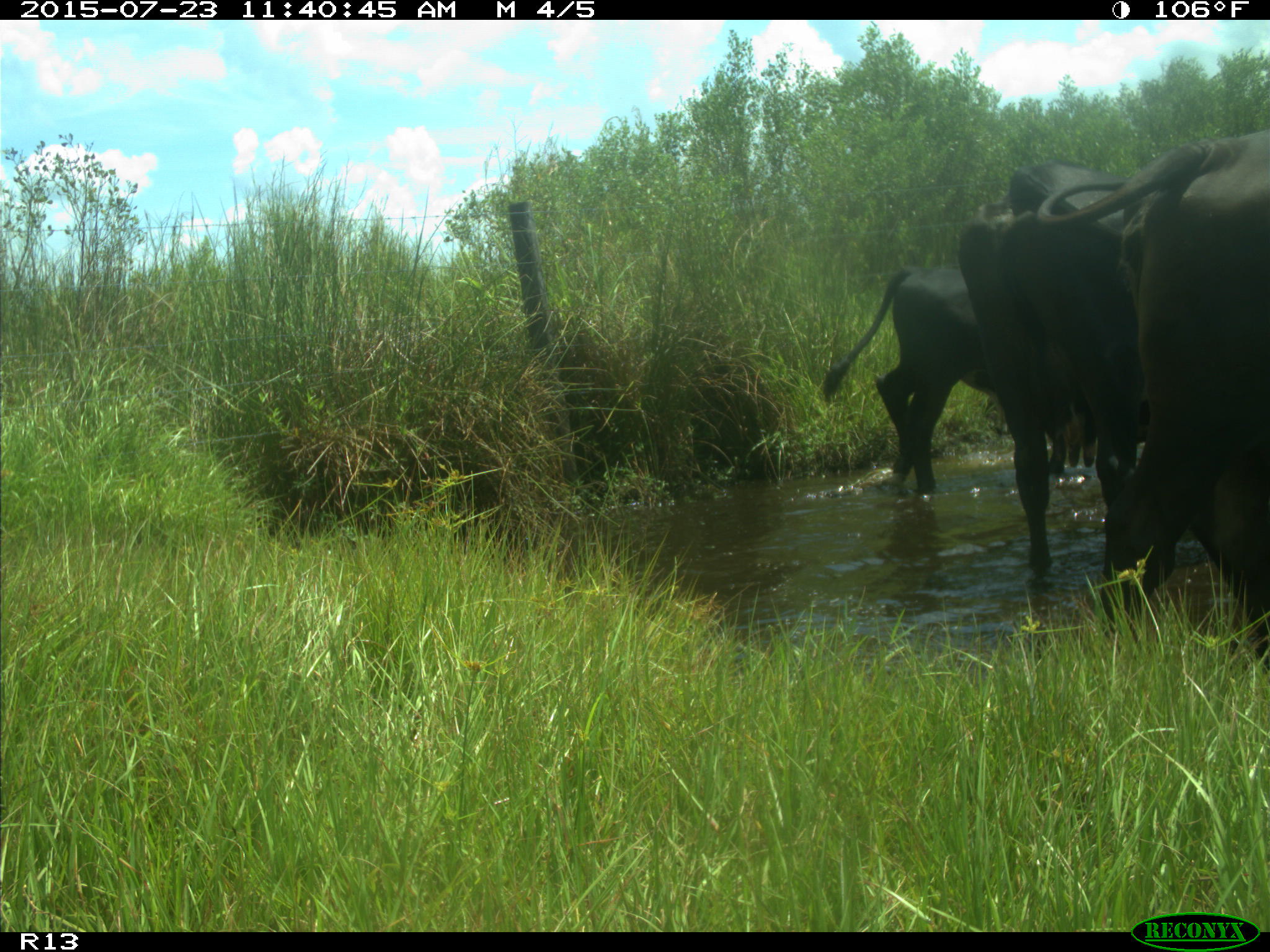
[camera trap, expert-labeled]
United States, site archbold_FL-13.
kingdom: Animalia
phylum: Chordata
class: Mammalia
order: Artiodactyla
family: Bovidae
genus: Bos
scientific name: Bos taurus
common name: domestic cow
Bos taurus (domestic cow).